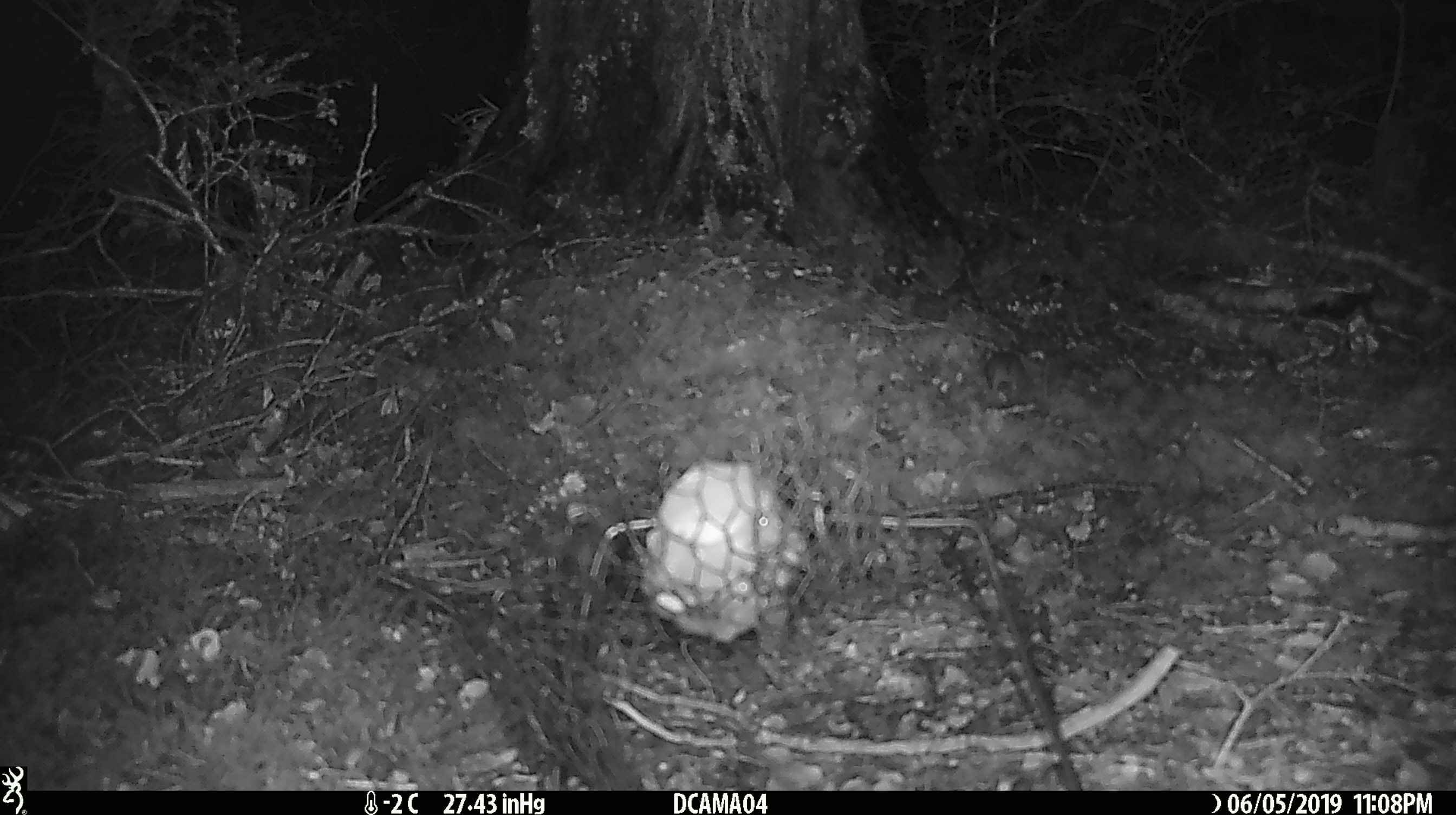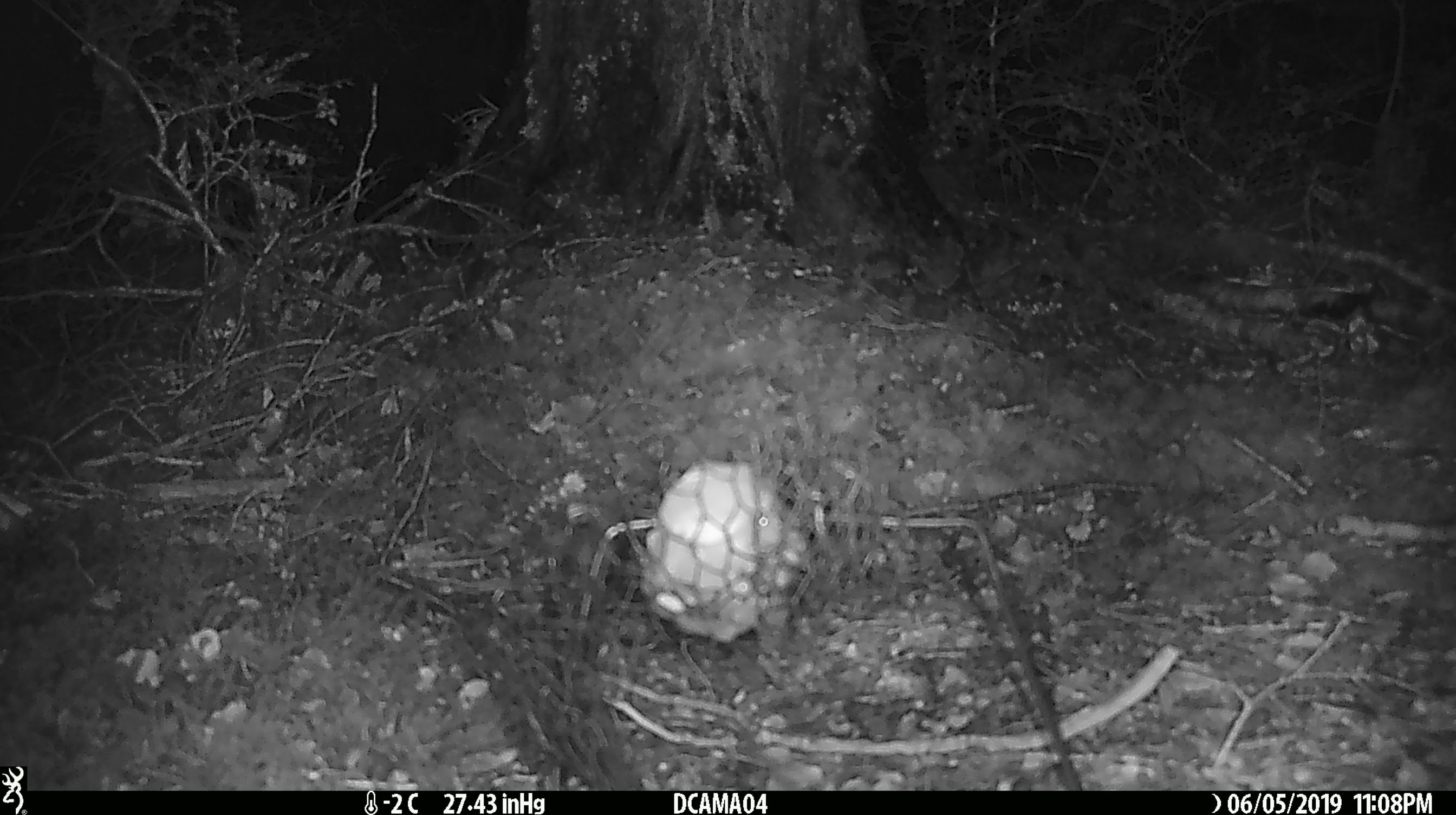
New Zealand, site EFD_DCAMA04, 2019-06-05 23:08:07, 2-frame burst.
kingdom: Animalia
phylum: Chordata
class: Mammalia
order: Rodentia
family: Muridae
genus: Mus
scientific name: Mus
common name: mouse